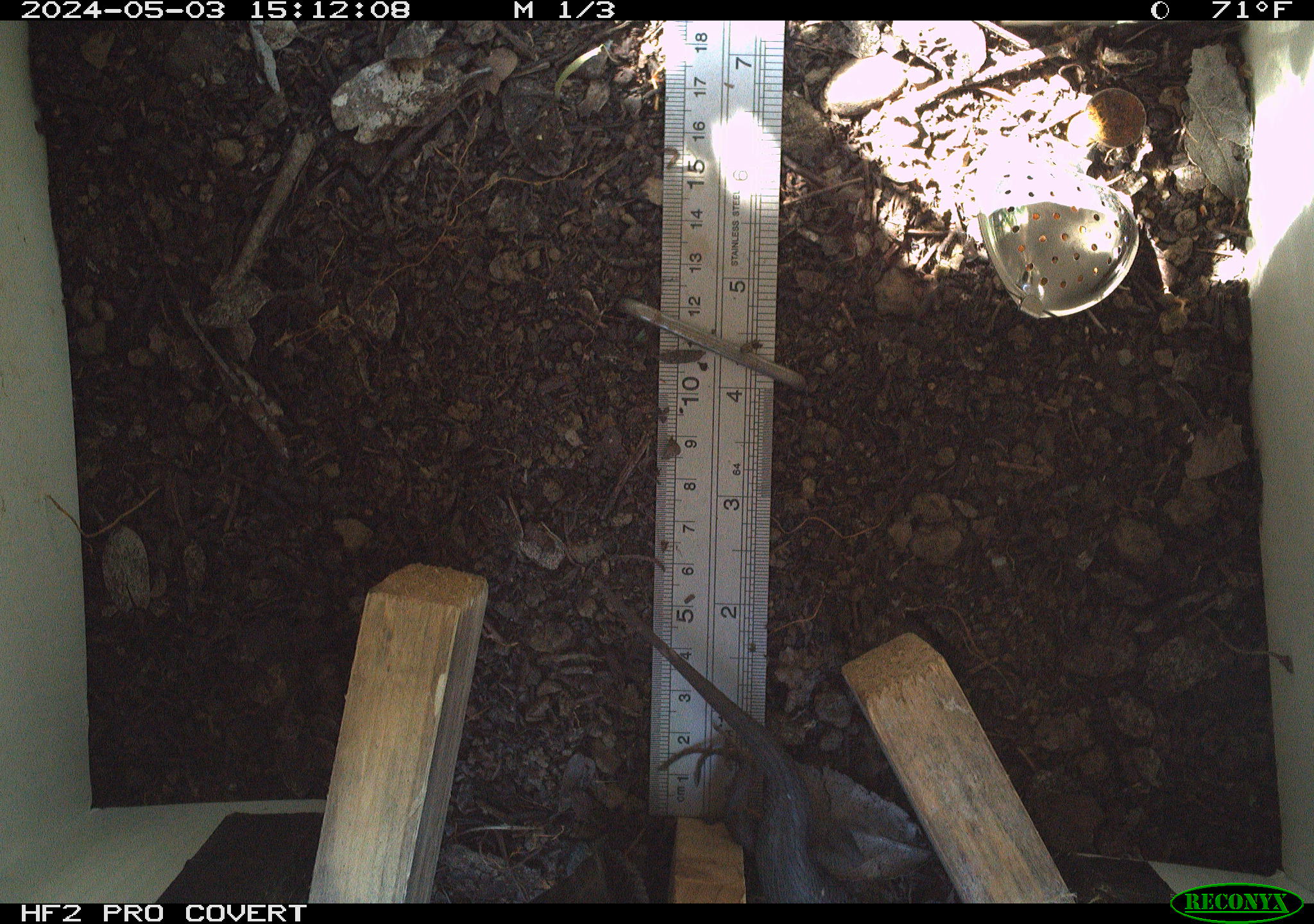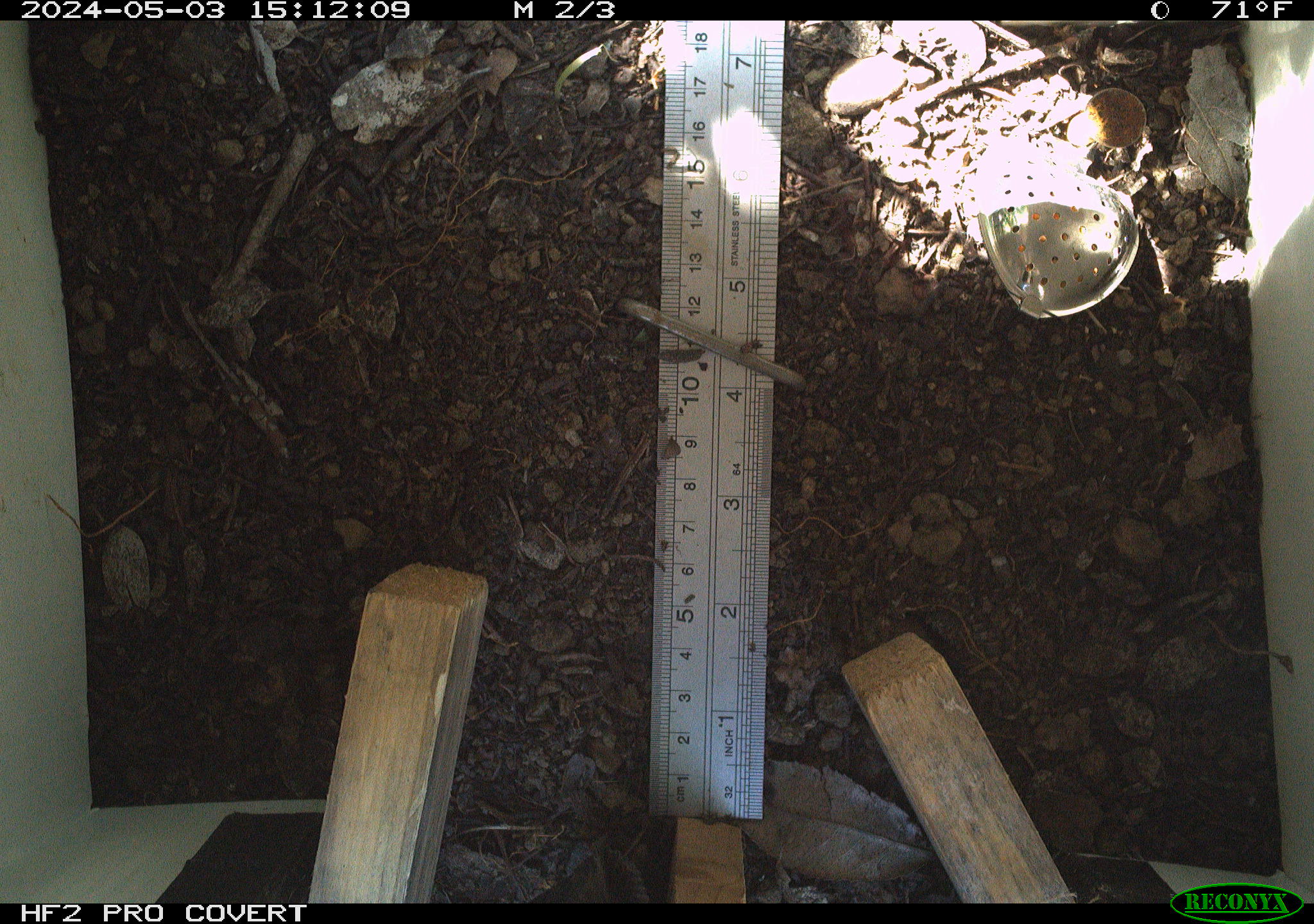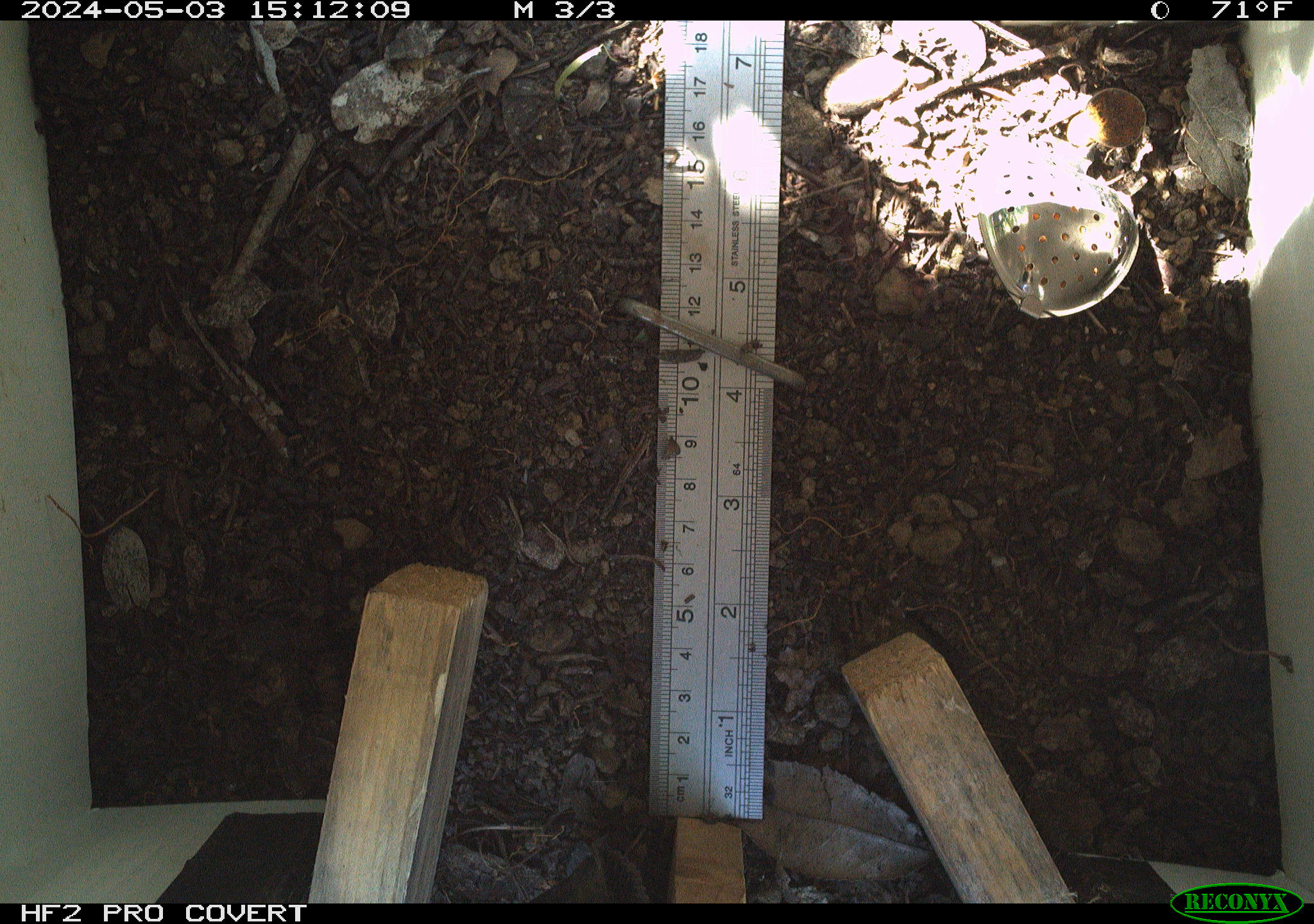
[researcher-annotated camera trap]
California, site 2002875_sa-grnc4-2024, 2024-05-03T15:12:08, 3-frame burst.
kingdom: Animalia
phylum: Chordata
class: Reptilia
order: Squamata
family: Phrynosomatidae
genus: Sceloporus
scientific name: Sceloporus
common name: spiny lizards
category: sceloporus species